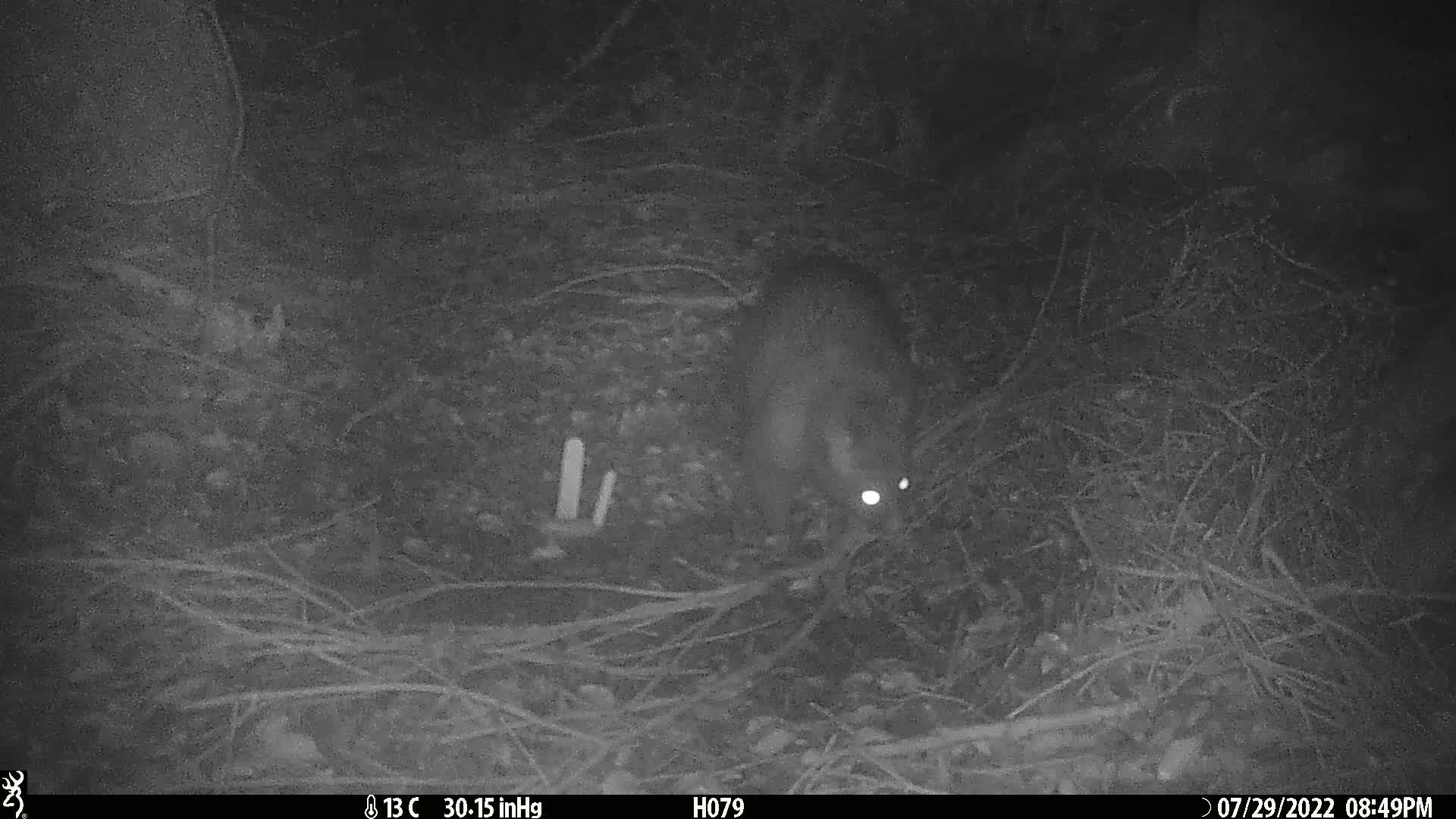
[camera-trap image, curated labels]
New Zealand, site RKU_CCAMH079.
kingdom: Animalia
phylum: Chordata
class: Mammalia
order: Diprotodontia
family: Phalangeridae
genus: Trichosurus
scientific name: Trichosurus vulpecula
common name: common brushtail possum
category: possum